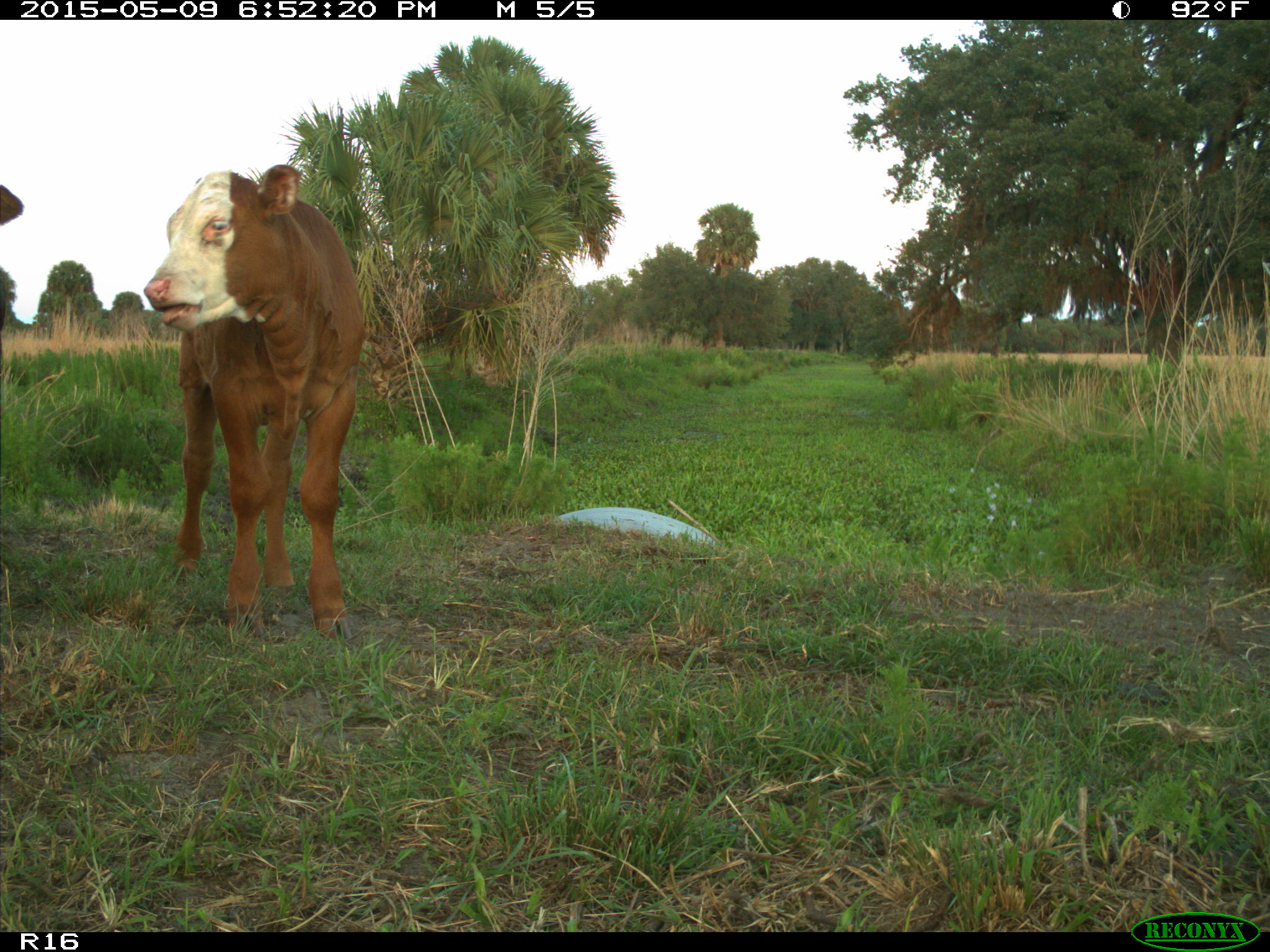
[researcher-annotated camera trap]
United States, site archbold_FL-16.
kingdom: Animalia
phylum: Chordata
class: Mammalia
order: Artiodactyla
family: Bovidae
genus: Bos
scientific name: Bos taurus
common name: domestic cow